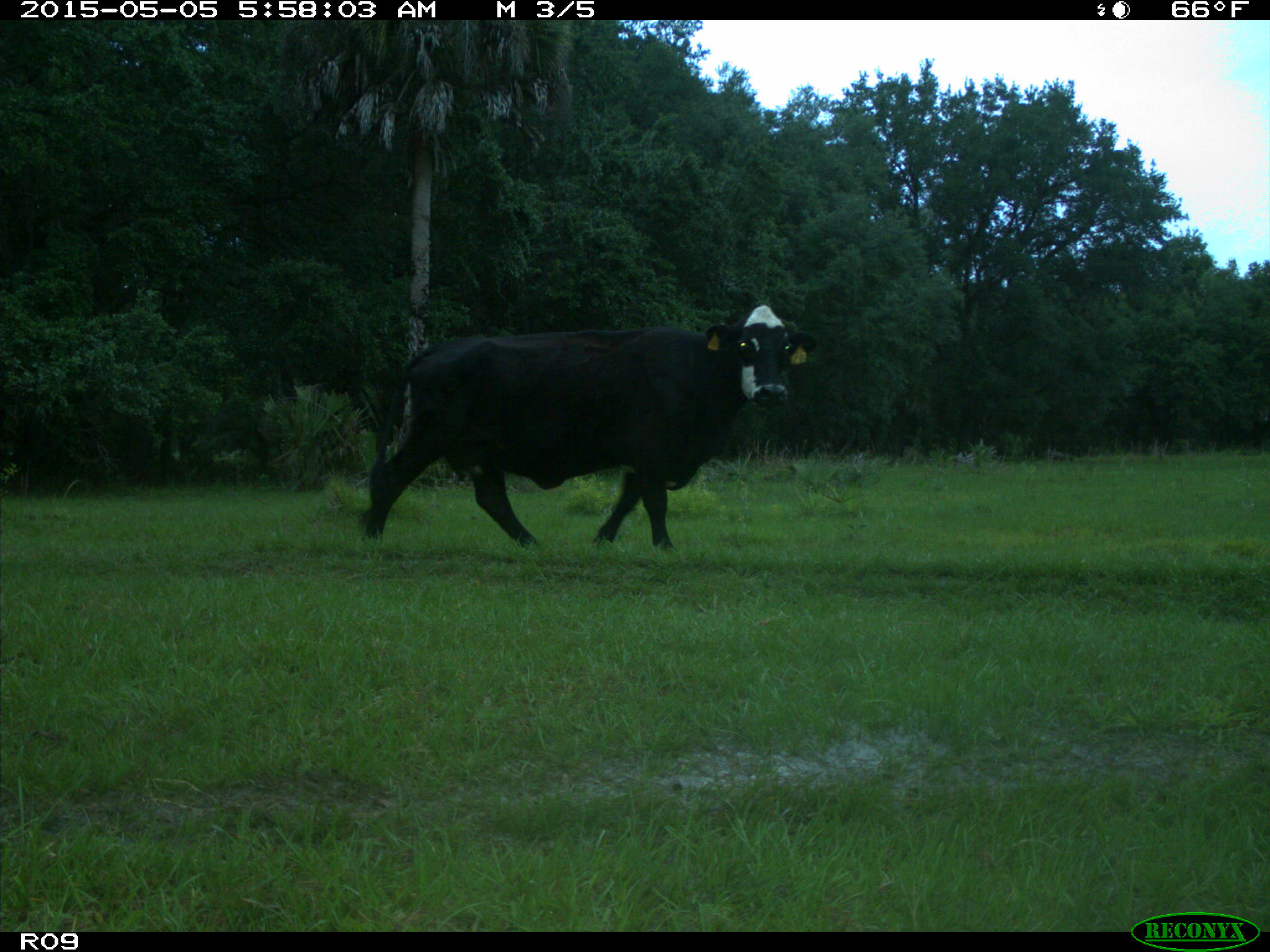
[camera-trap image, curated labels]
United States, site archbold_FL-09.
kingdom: Animalia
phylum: Chordata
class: Mammalia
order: Artiodactyla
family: Bovidae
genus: Bos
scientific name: Bos taurus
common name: domestic cow